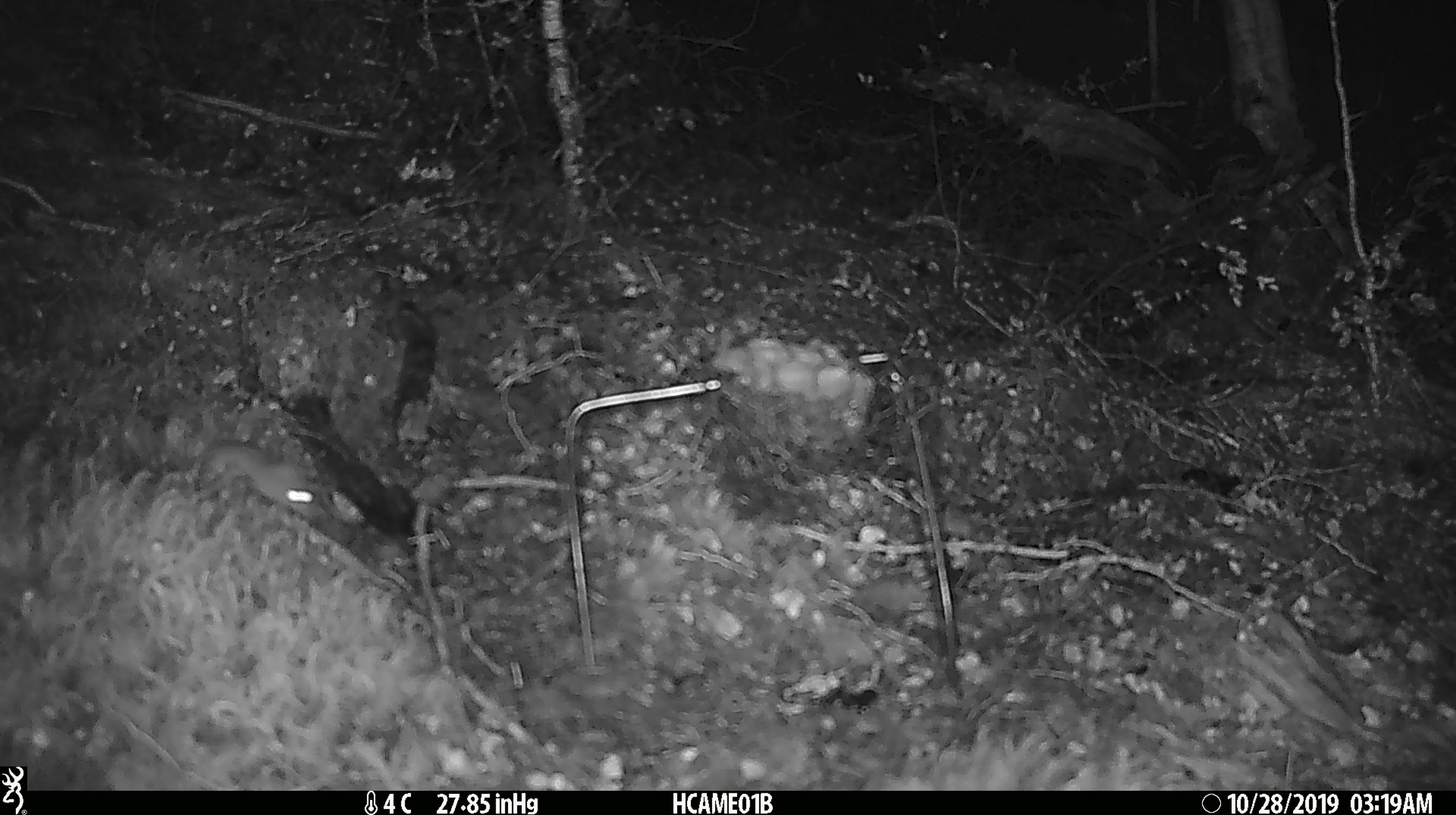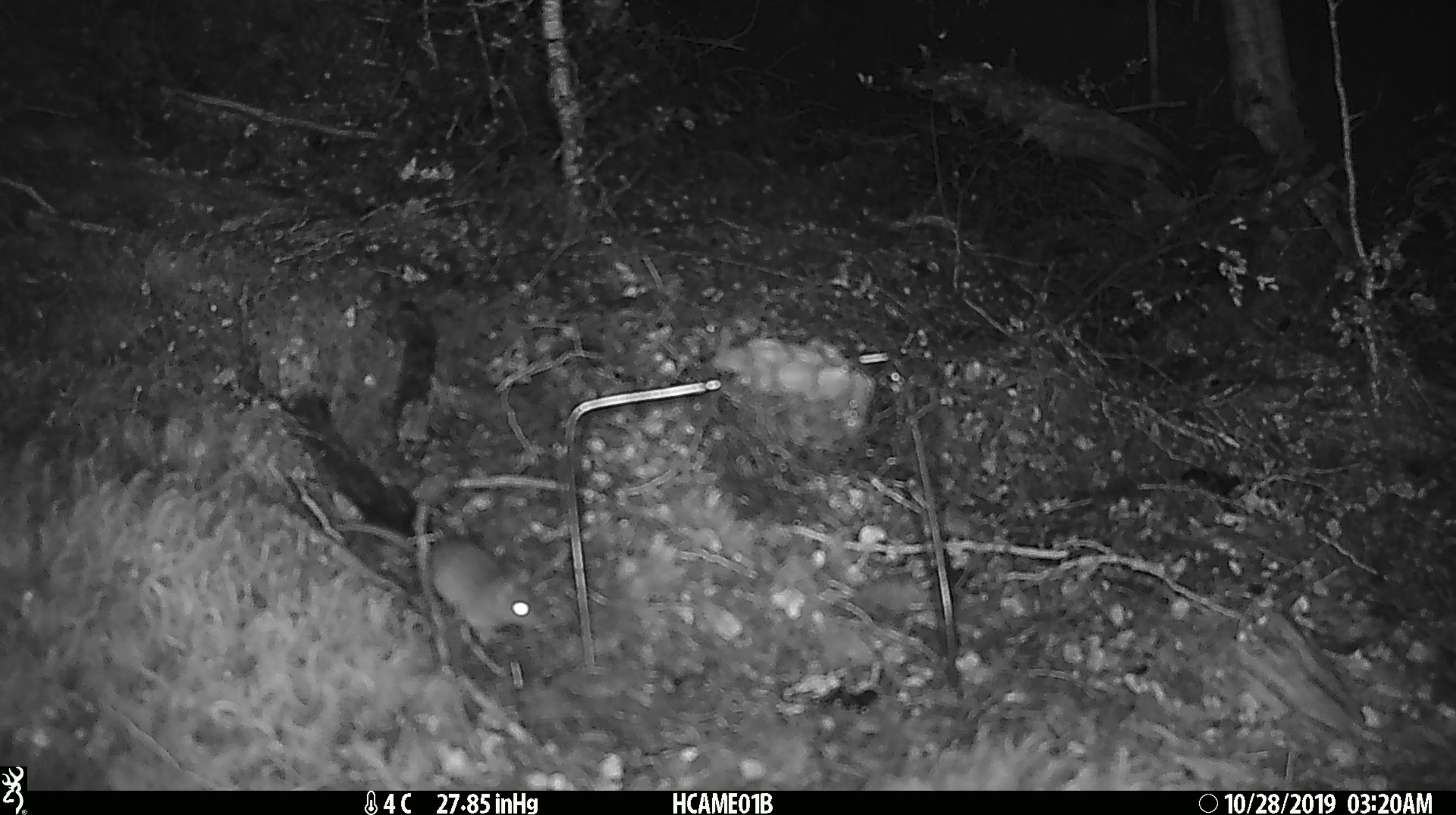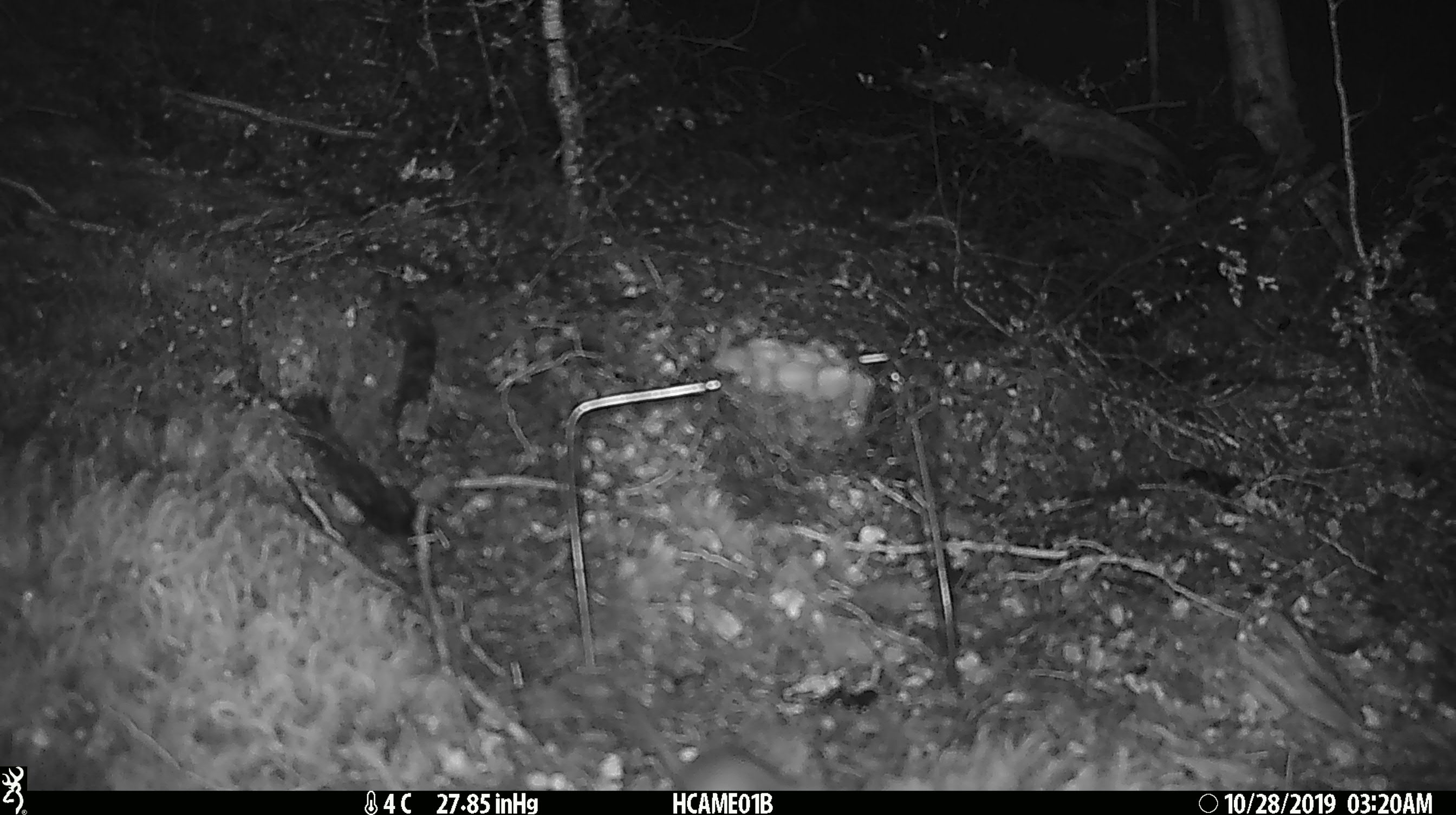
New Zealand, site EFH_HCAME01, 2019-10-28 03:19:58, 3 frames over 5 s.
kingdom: Animalia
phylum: Chordata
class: Mammalia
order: Rodentia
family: Muridae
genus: Mus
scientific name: Mus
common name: mouse